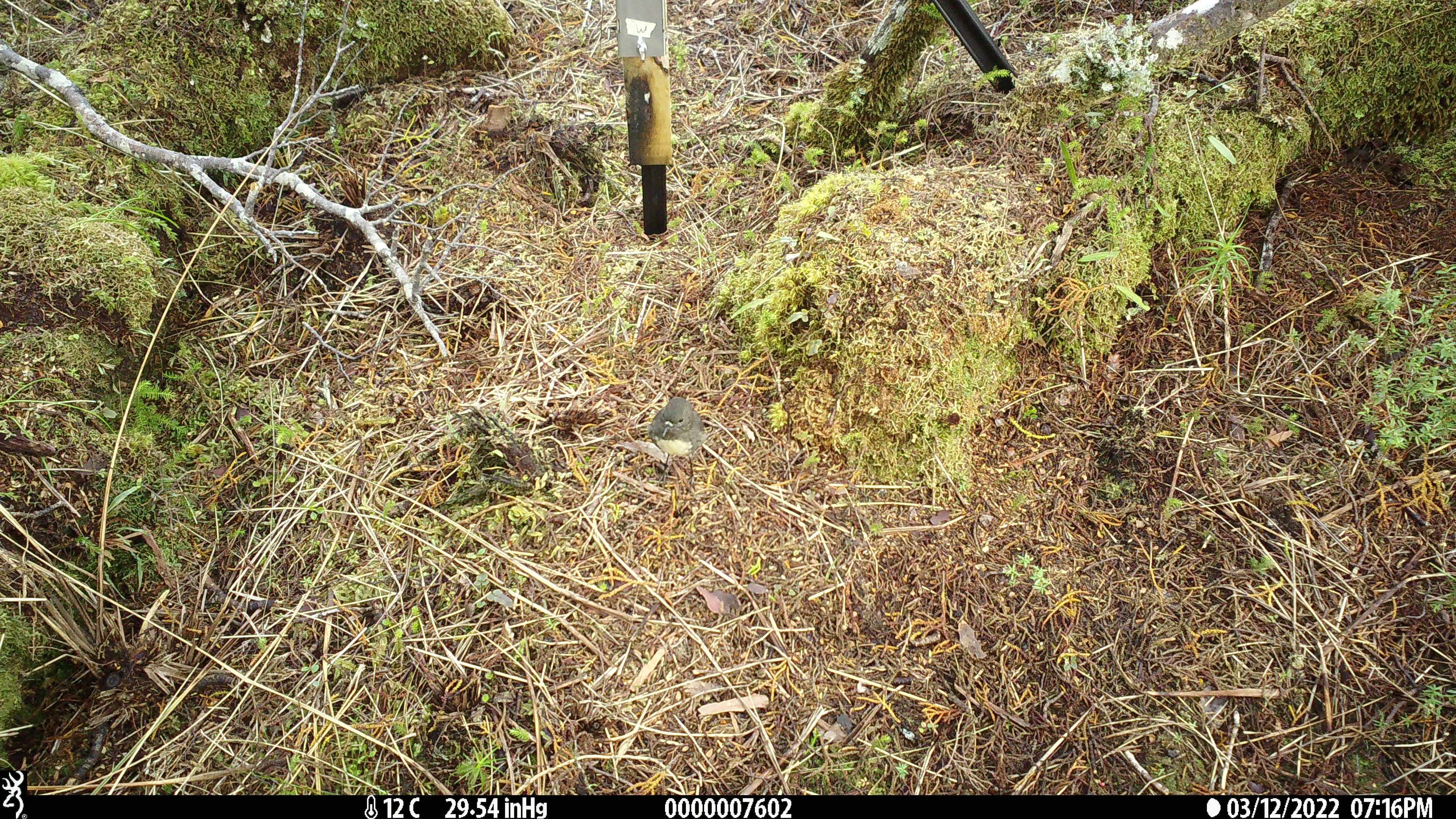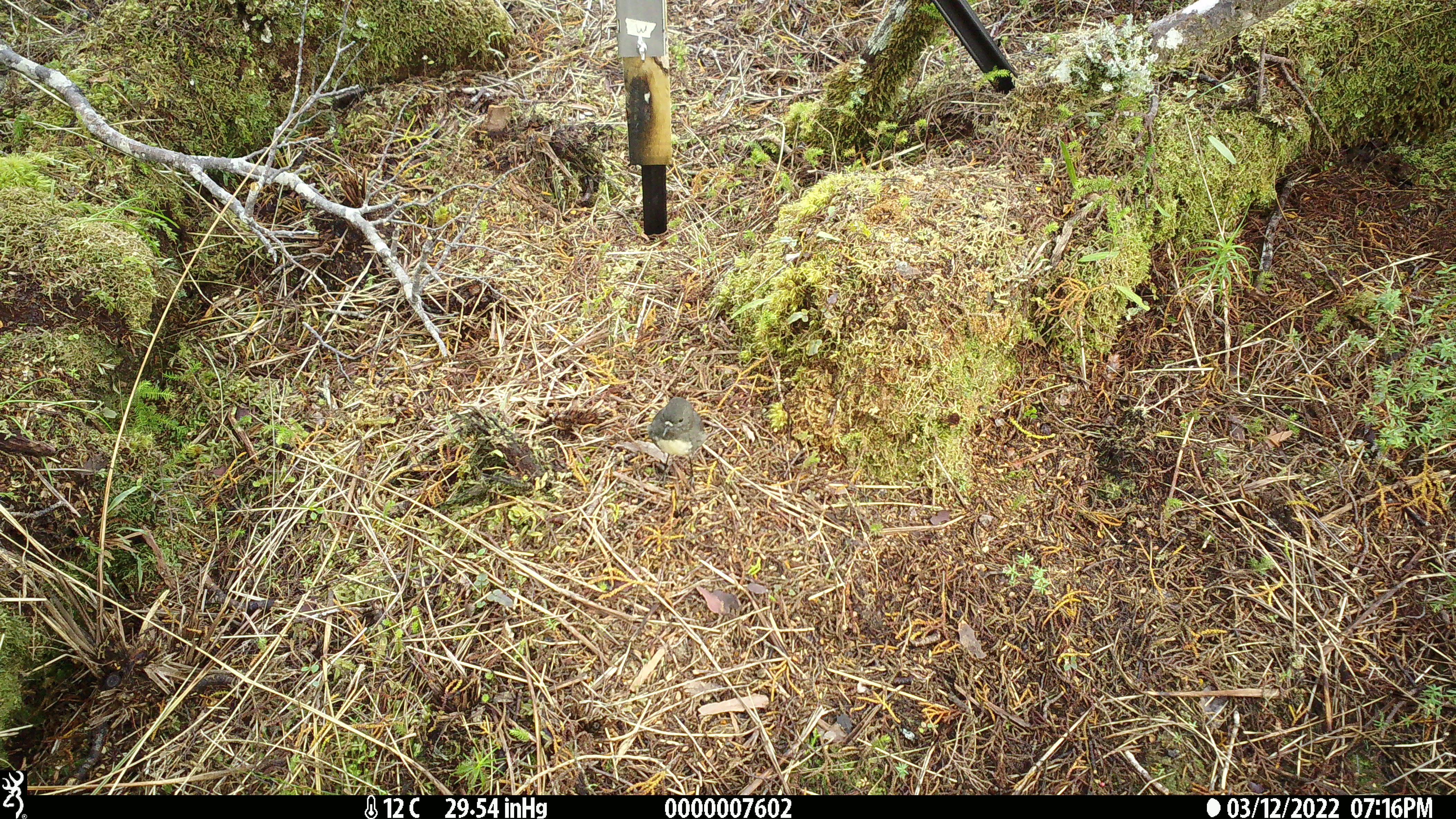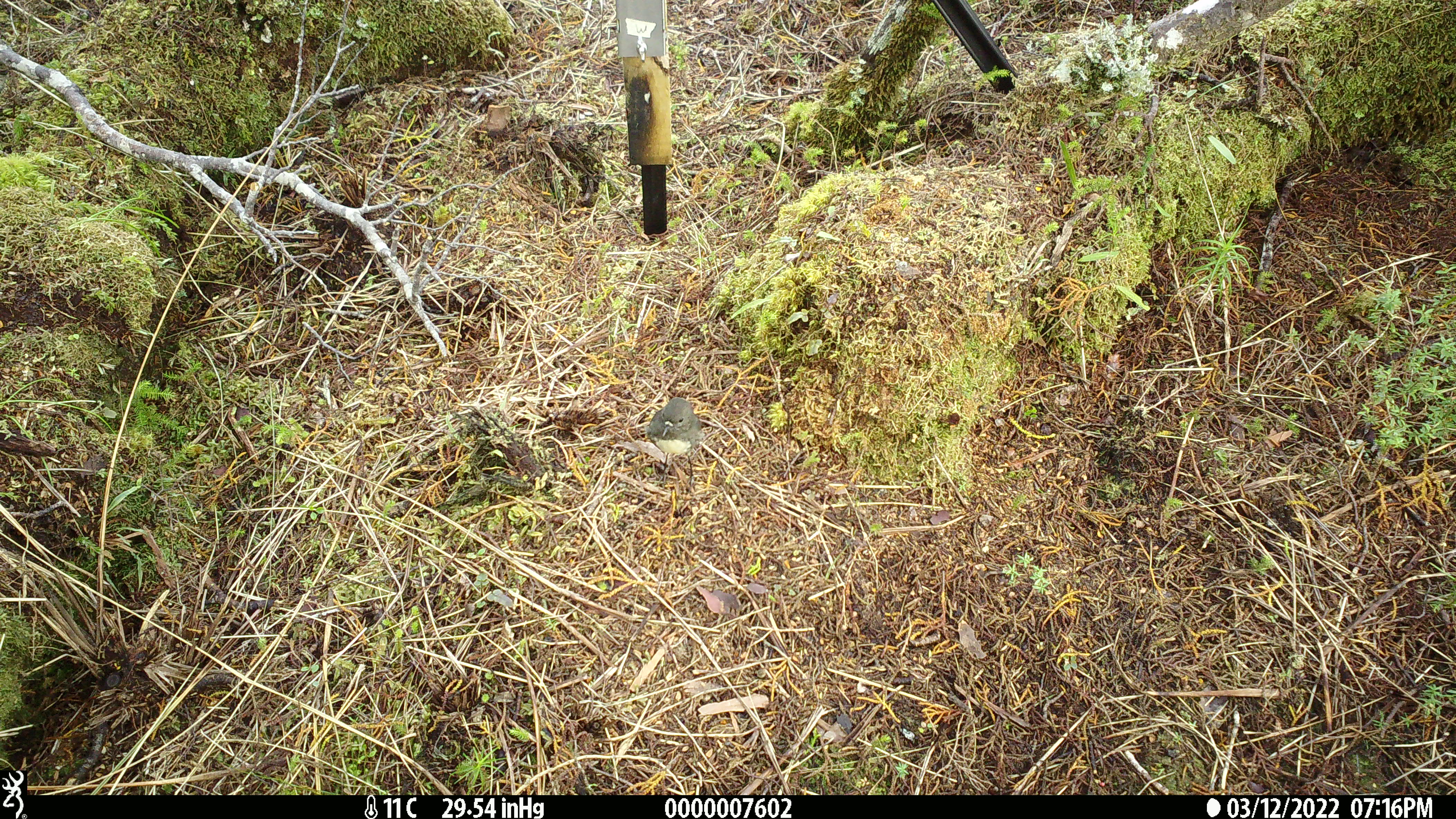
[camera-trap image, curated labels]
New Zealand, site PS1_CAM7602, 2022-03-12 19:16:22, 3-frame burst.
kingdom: Animalia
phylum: Chordata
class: Aves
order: Passeriformes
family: Petroicidae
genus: Petroica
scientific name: Petroica australis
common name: new zealand robin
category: robin